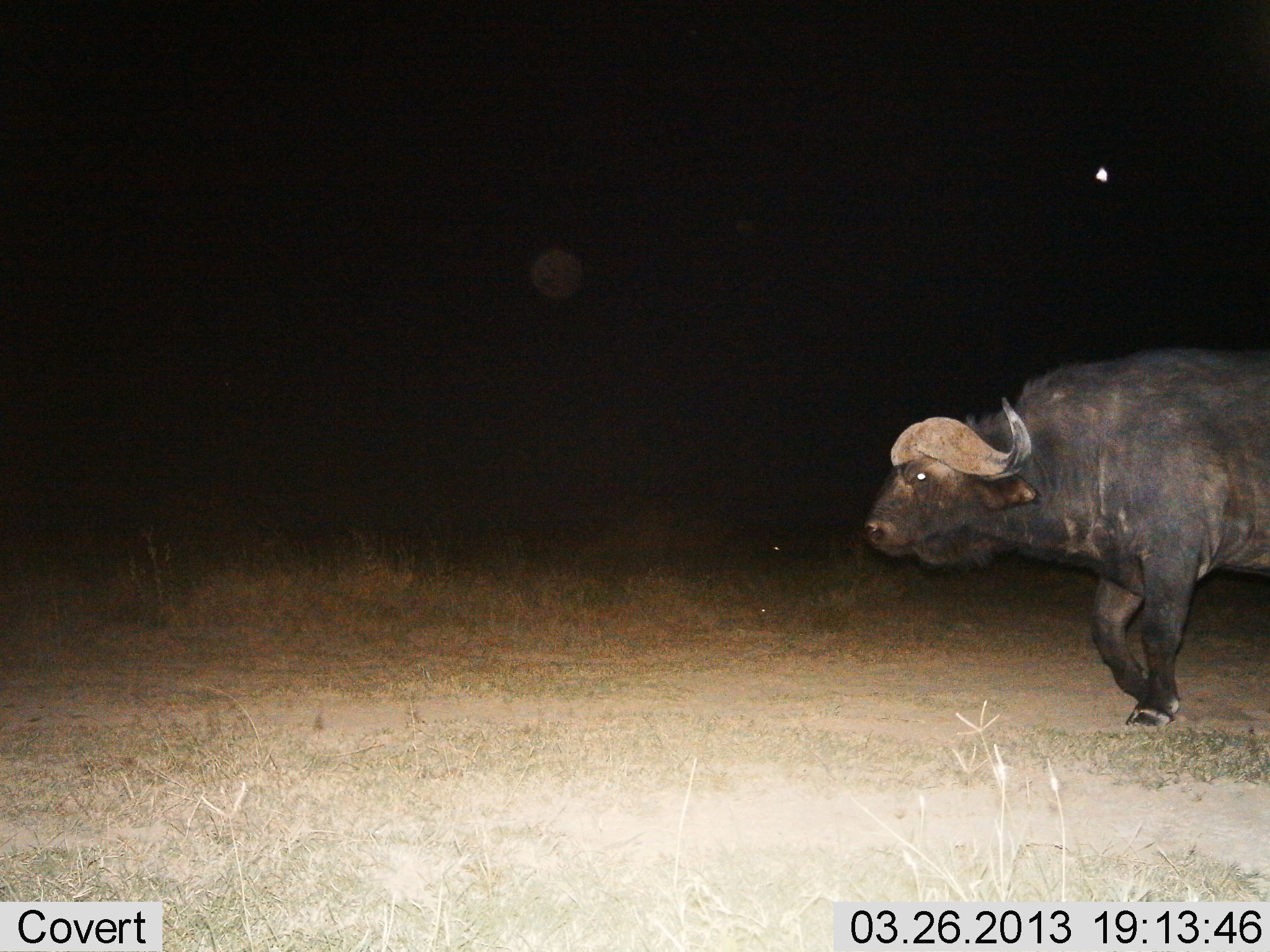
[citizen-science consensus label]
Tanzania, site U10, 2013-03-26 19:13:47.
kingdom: Animalia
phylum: Chordata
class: Mammalia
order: Artiodactyla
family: Bovidae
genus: Syncerus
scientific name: Syncerus caffer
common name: cape buffalo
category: buffalo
Buffalo (cape buffalo) (Syncerus caffer), count 1. Behavior (volunteer vote fractions): standing 4%, resting 0%, moving 96%, interacting 0%. Young present (vote fraction): 0%. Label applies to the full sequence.